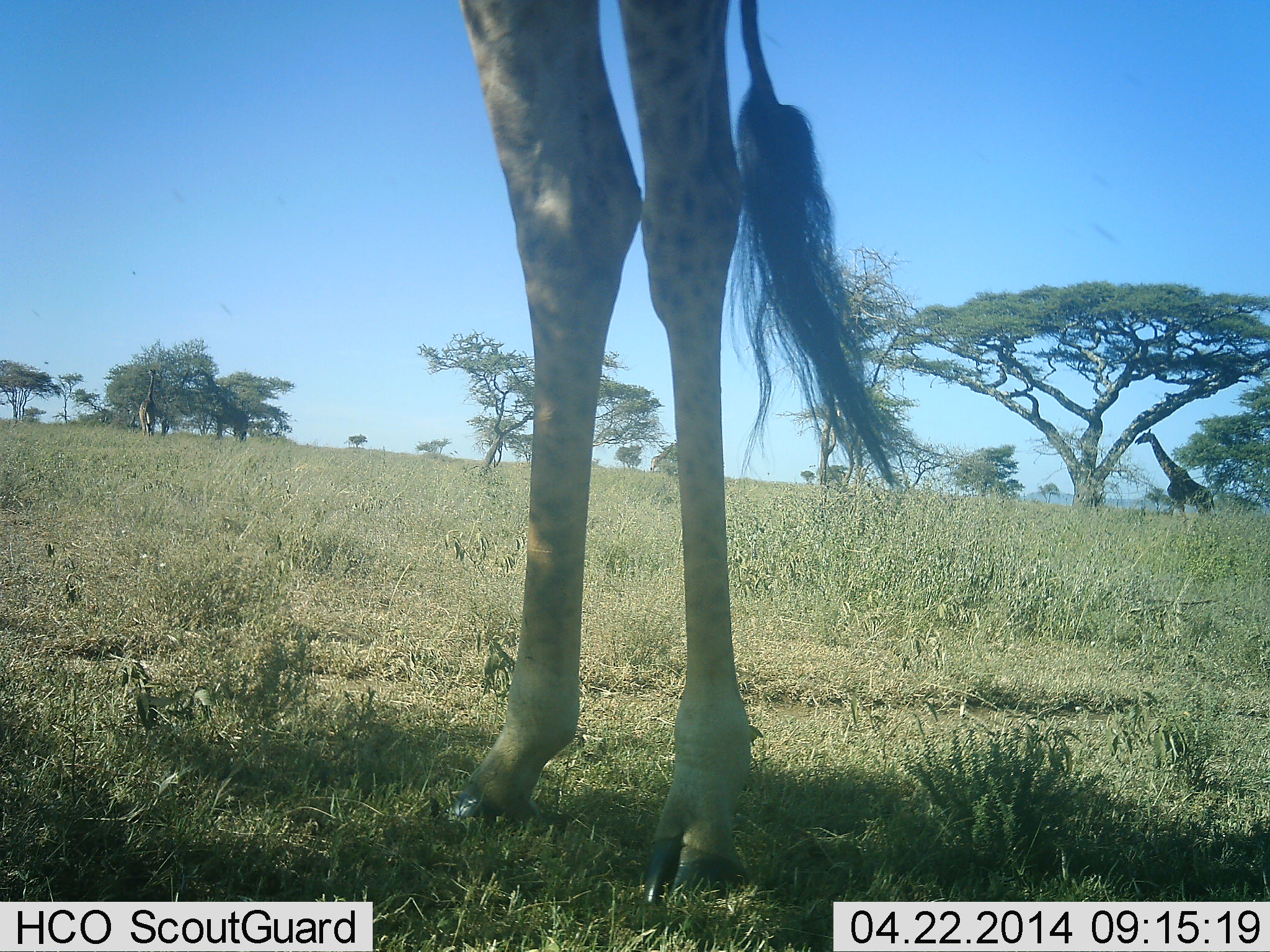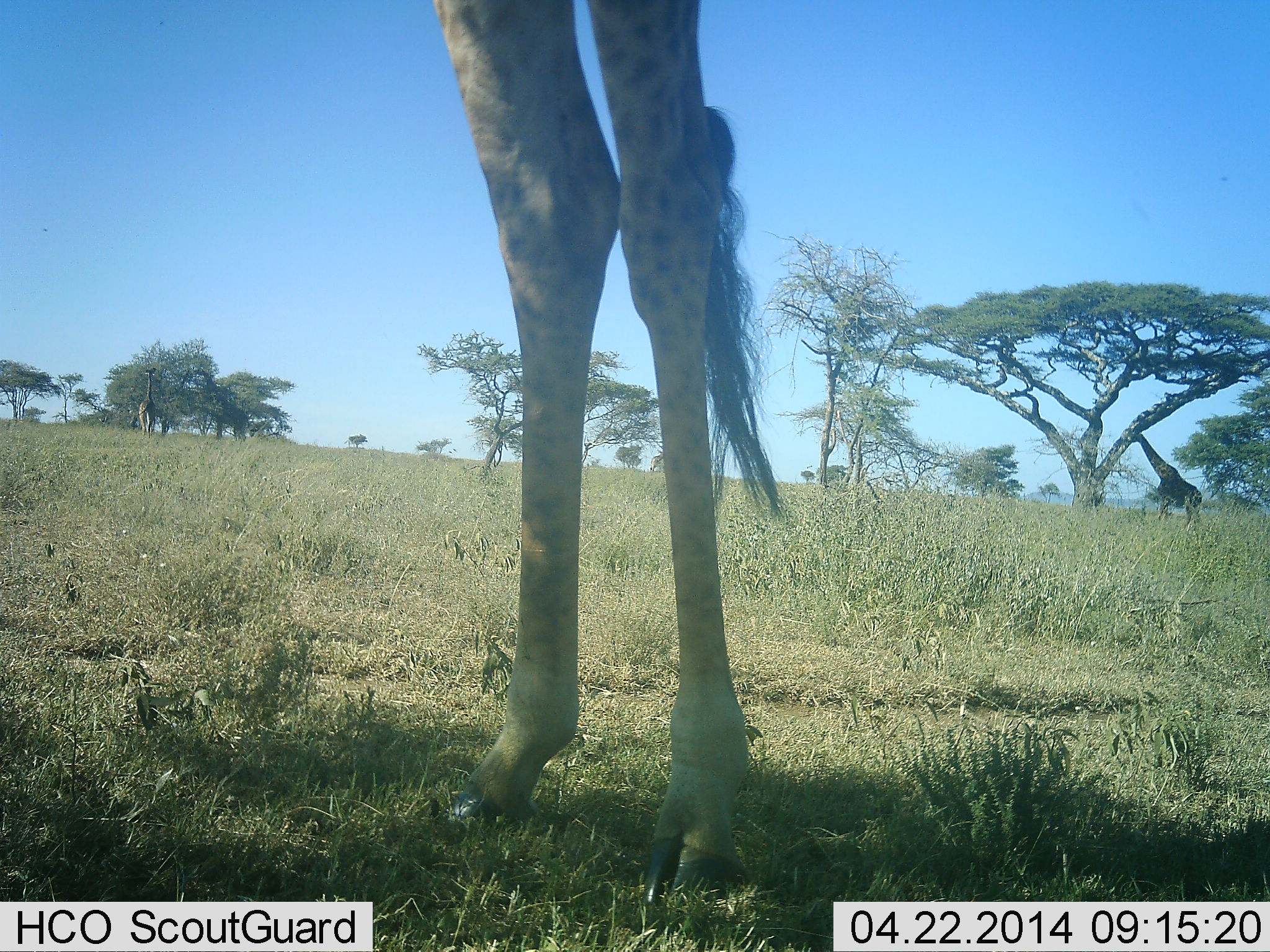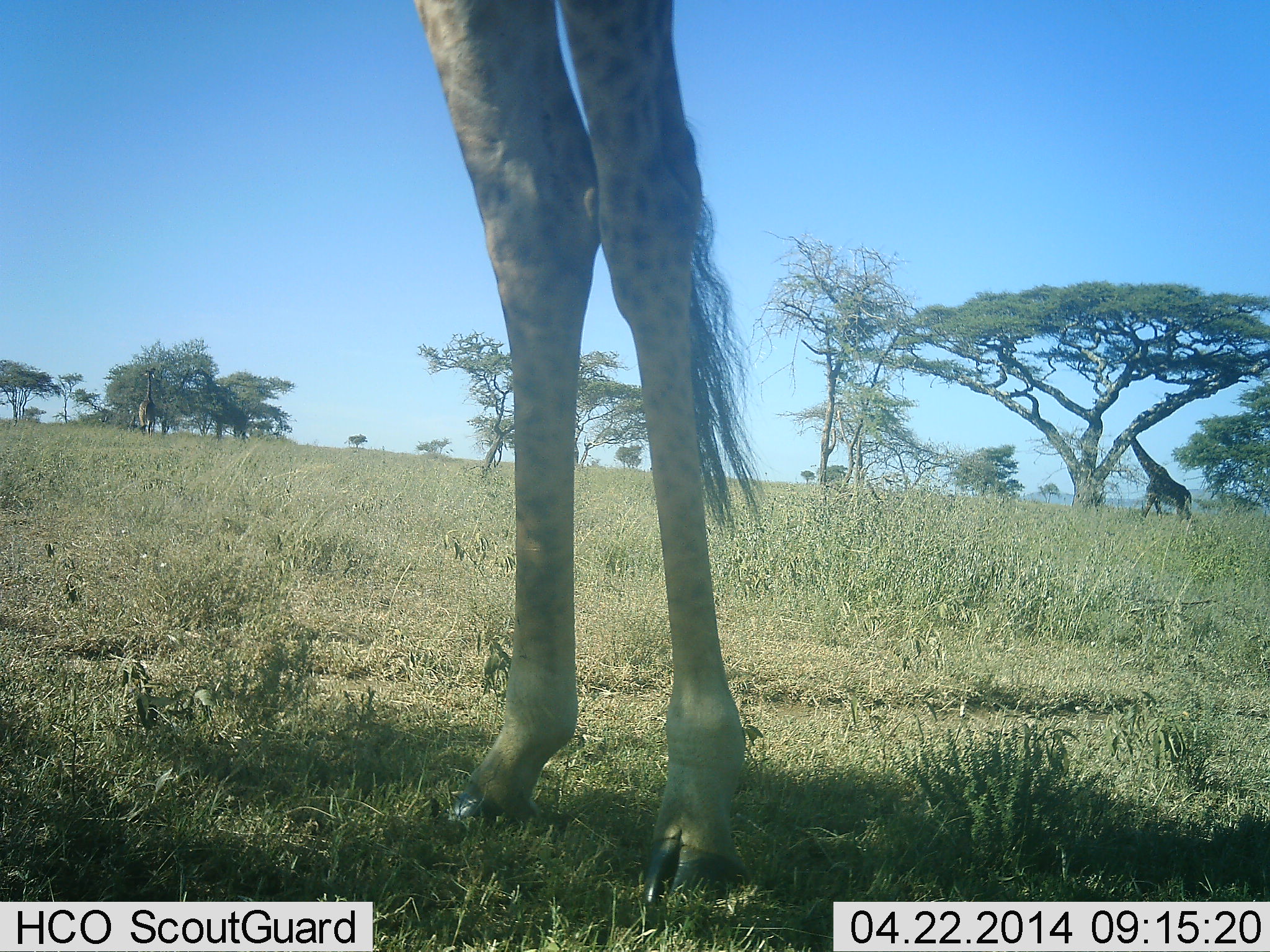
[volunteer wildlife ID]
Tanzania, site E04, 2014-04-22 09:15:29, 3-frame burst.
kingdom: Animalia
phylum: Chordata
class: Mammalia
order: Artiodactyla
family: Giraffidae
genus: Giraffa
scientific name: Giraffa camelopardalis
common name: giraffe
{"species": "giraffe (Giraffa camelopardalis)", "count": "3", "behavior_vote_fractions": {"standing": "80%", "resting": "0%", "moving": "40%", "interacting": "0%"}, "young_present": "10%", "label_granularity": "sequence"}